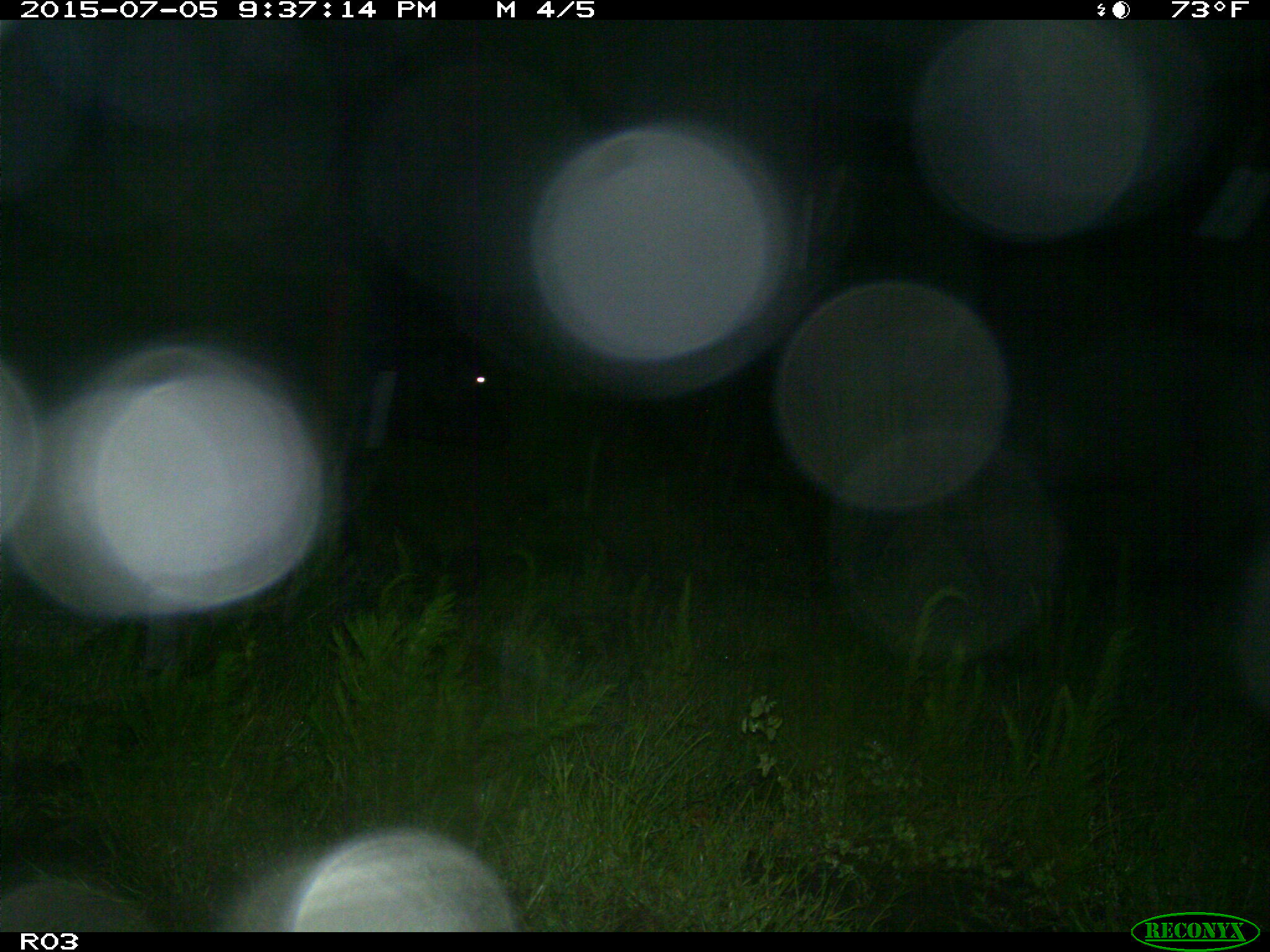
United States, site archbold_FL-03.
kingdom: Animalia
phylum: Chordata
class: Mammalia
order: Artiodactyla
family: Bovidae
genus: Bos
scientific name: Bos taurus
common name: domestic cow